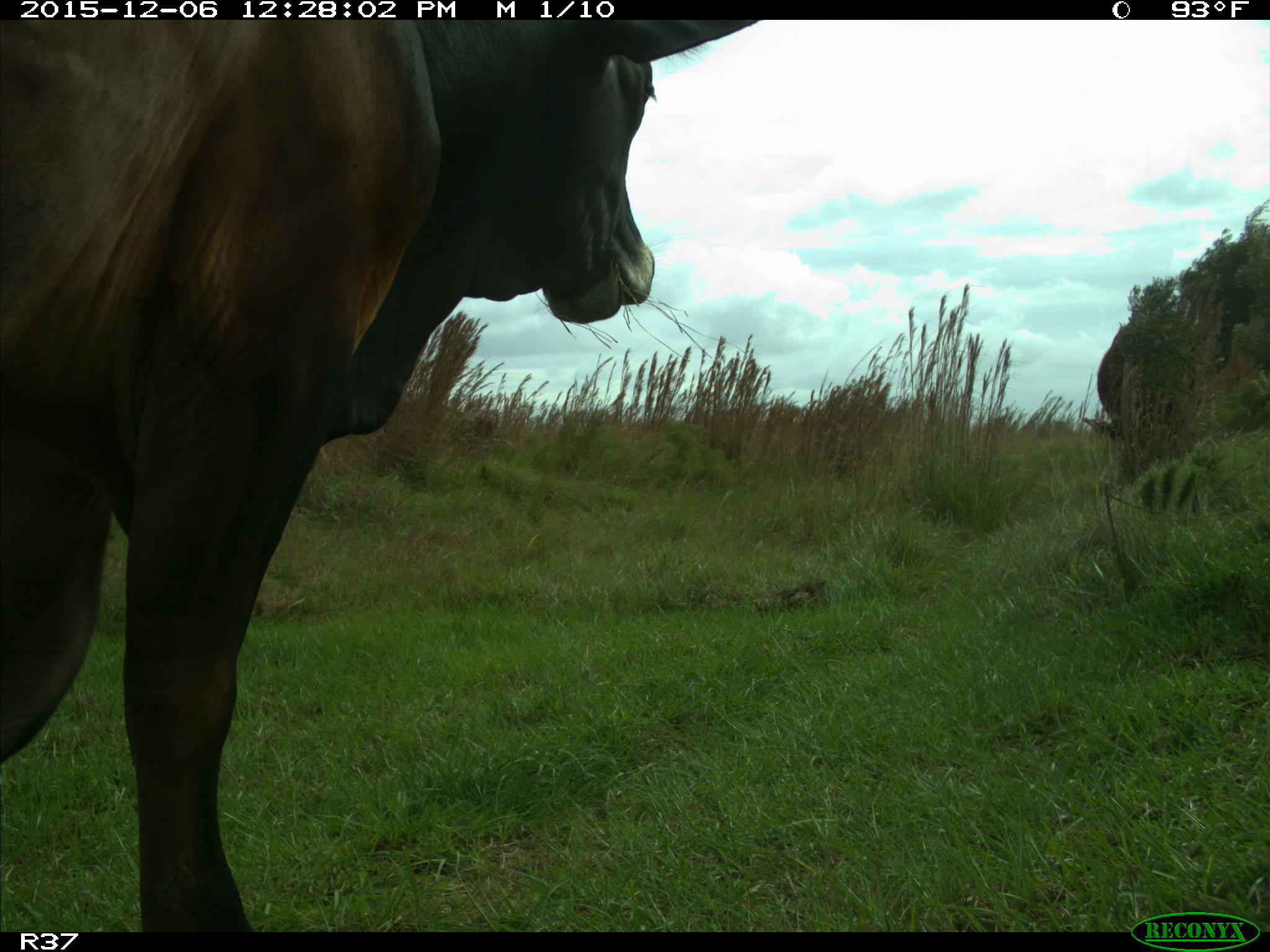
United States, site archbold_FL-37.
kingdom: Animalia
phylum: Chordata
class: Mammalia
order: Artiodactyla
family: Bovidae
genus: Bos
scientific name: Bos taurus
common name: domestic cow